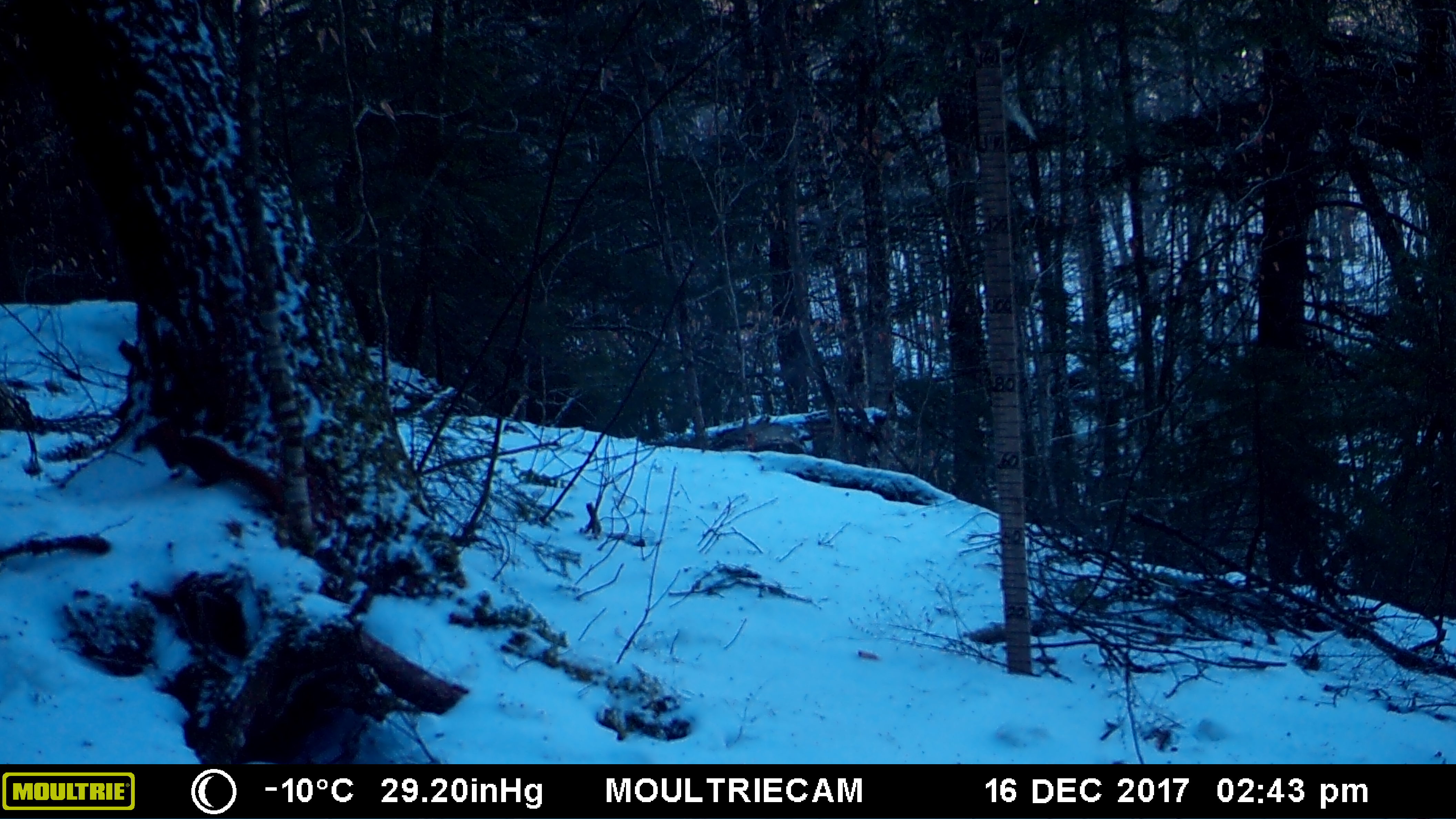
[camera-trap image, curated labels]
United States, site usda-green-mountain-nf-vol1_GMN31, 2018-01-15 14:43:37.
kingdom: Animalia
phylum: Chordata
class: Mammalia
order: Rodentia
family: Sciuridae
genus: Tamiasciurus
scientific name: Tamiasciurus hudsonicus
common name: red squirrel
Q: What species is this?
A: Red squirrel (Tamiasciurus hudsonicus).